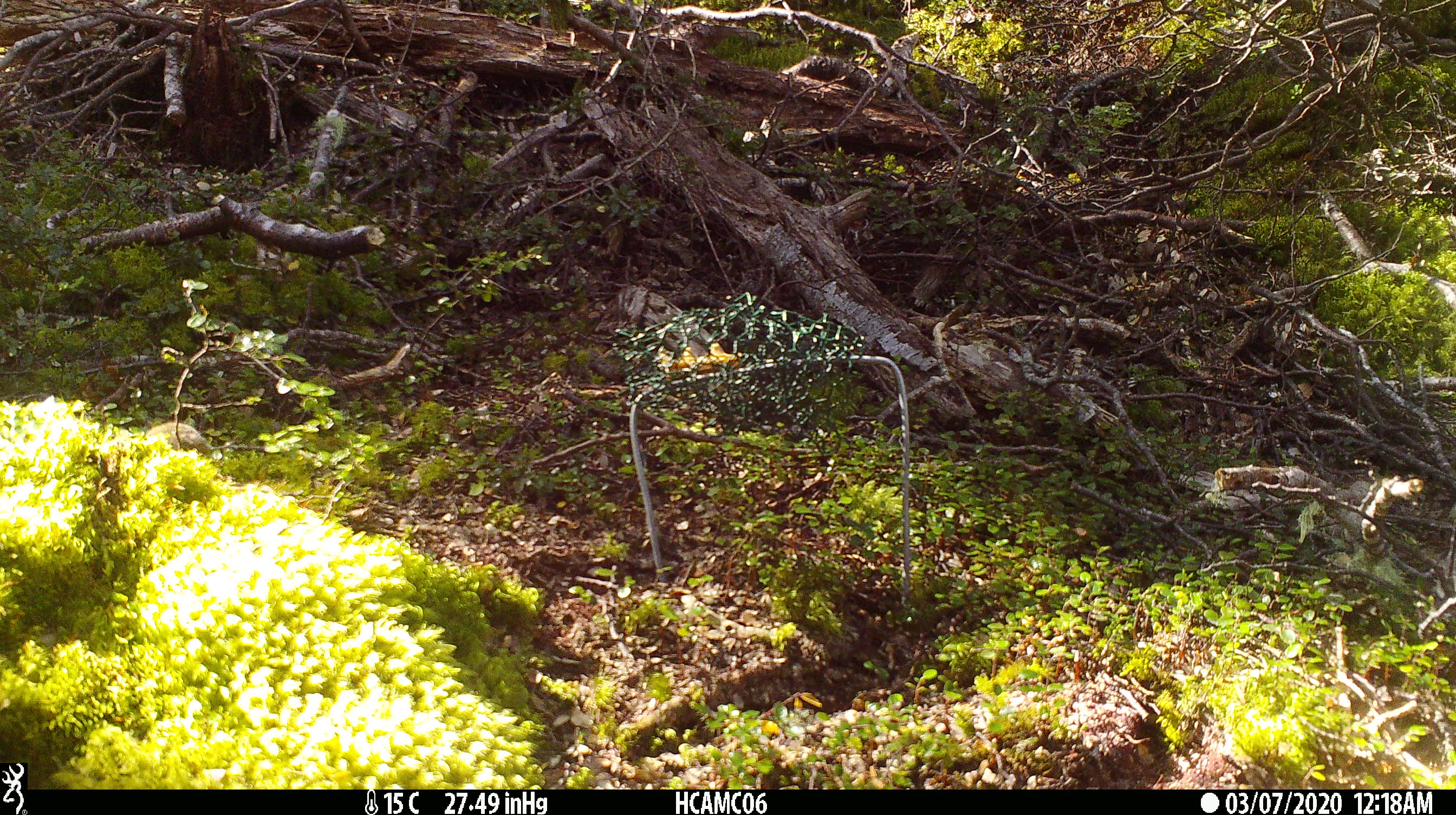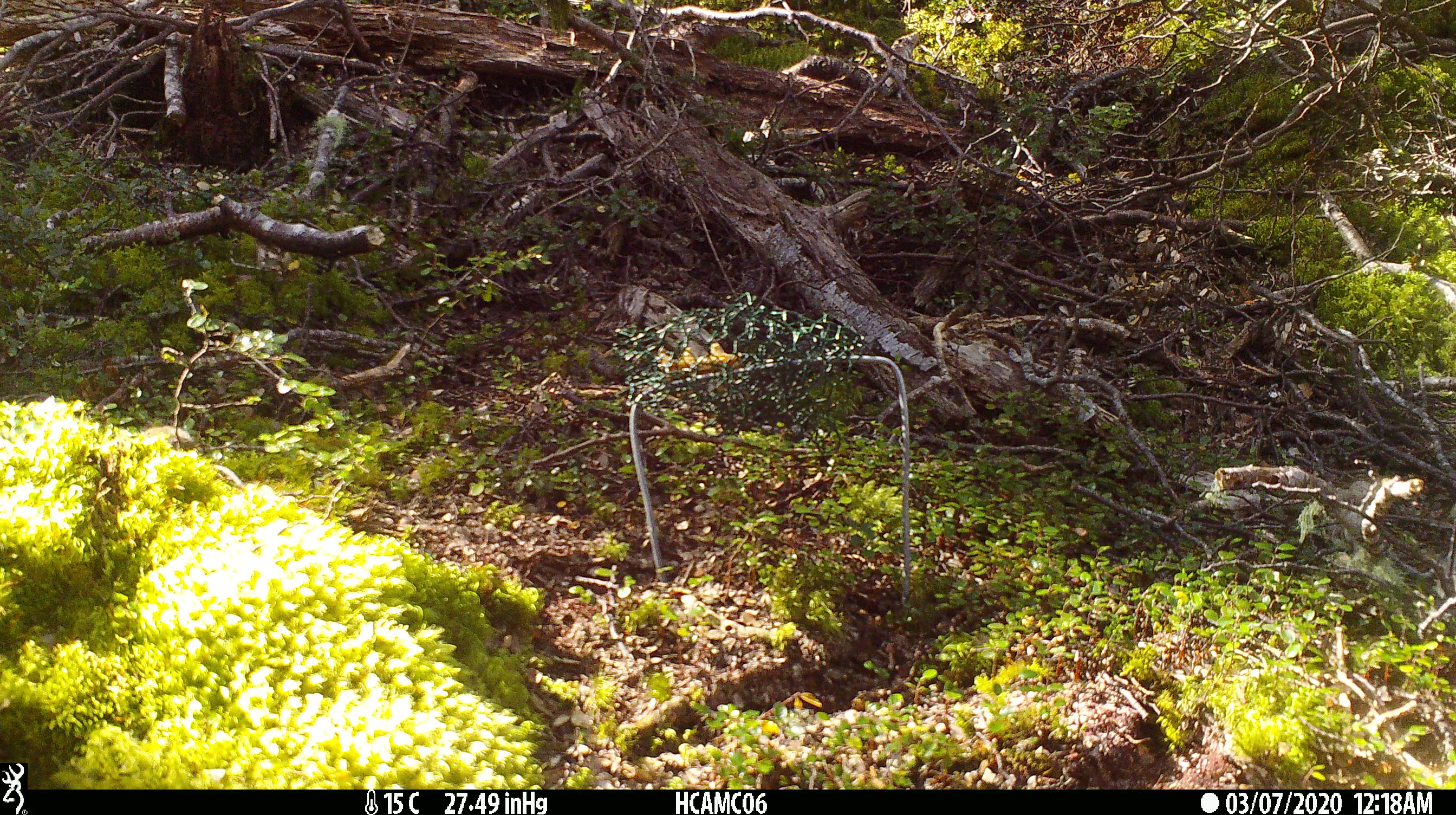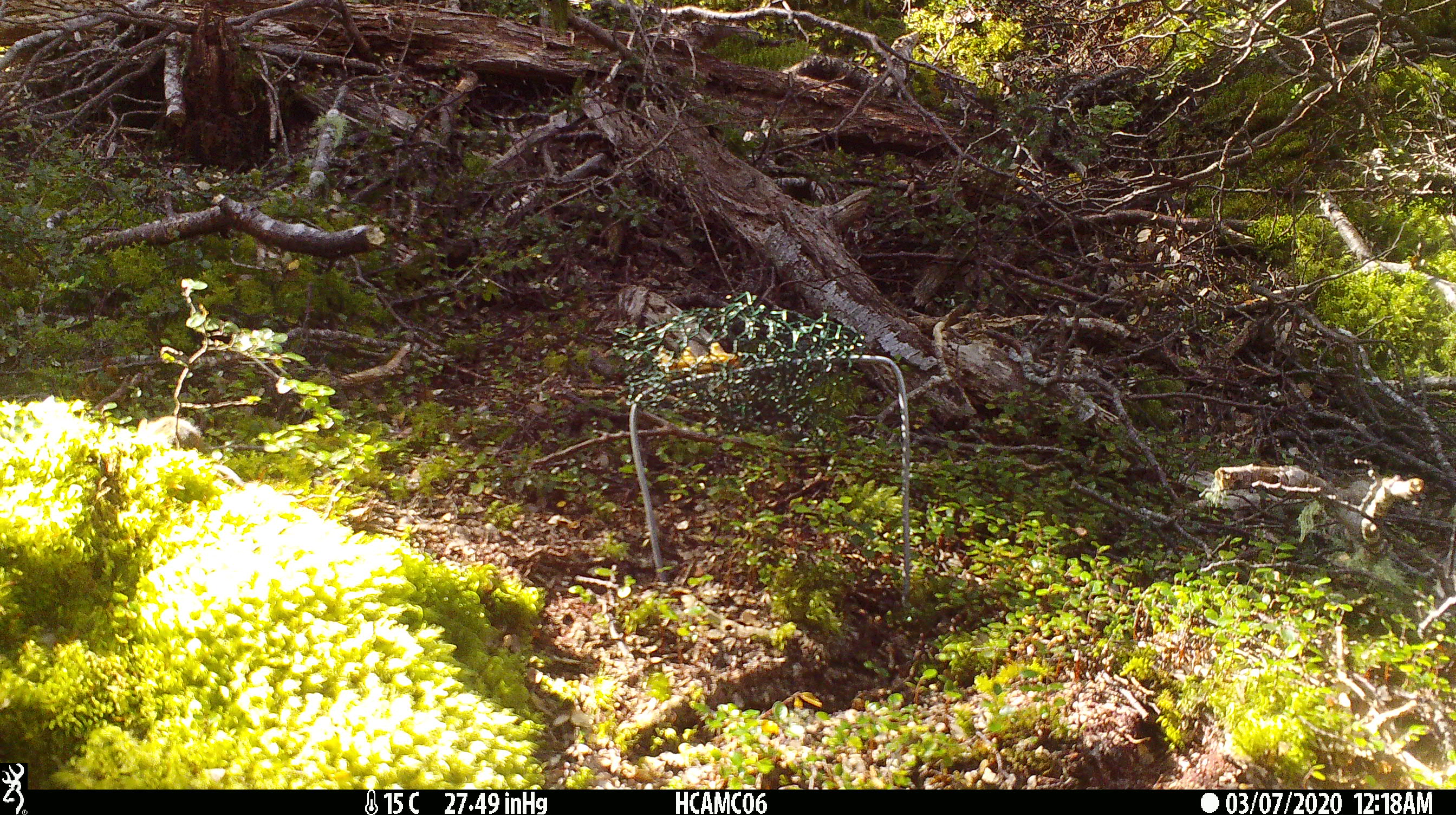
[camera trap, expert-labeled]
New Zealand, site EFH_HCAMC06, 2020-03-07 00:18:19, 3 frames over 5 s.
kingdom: Animalia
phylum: Chordata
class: Mammalia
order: Rodentia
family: Muridae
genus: Mus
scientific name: Mus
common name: mouse